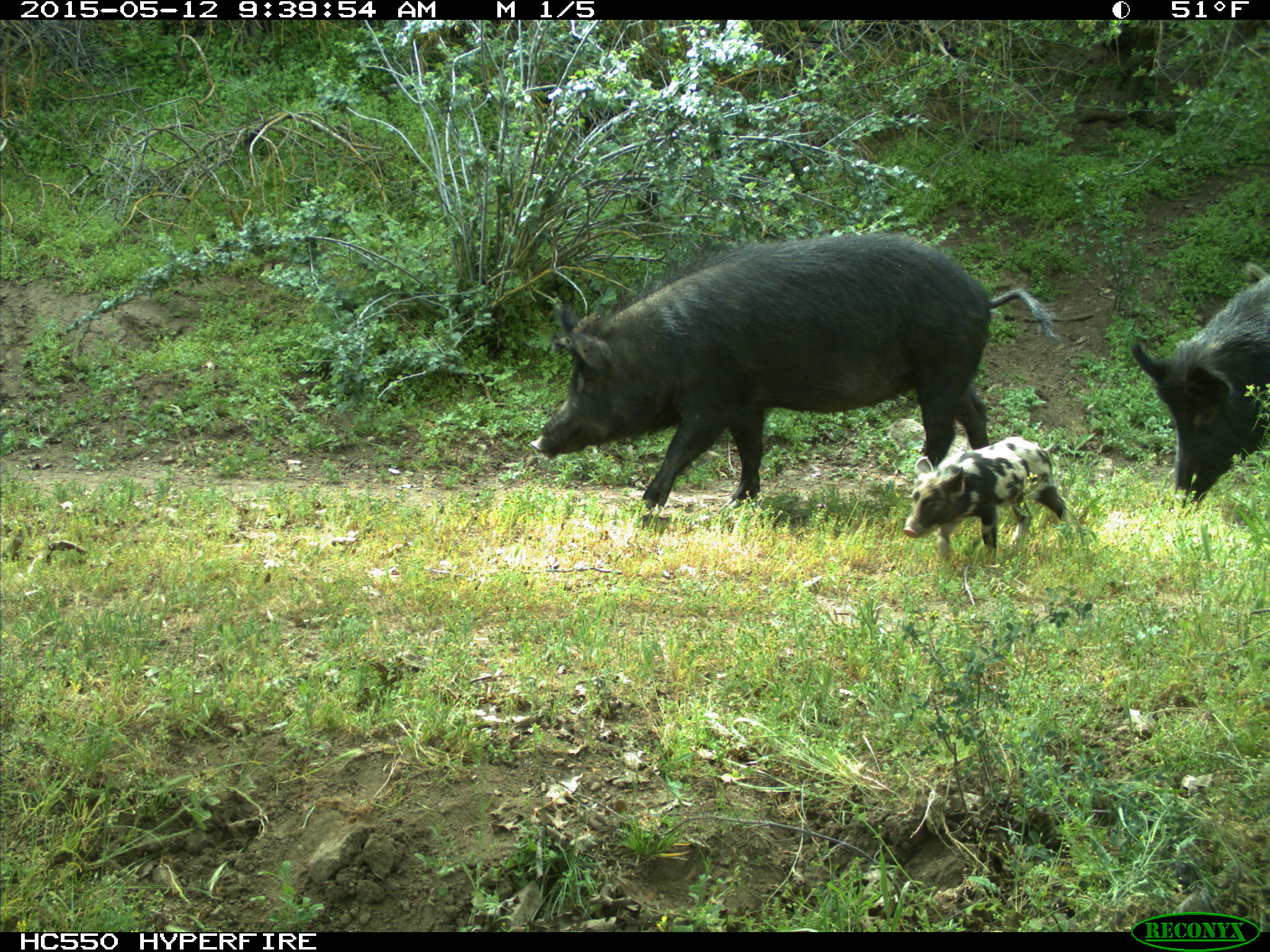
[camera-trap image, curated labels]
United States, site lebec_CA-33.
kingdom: Animalia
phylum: Chordata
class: Mammalia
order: Artiodactyla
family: Suidae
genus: Sus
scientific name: Sus scrofa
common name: wild boar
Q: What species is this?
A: Sus scrofa (wild boar).